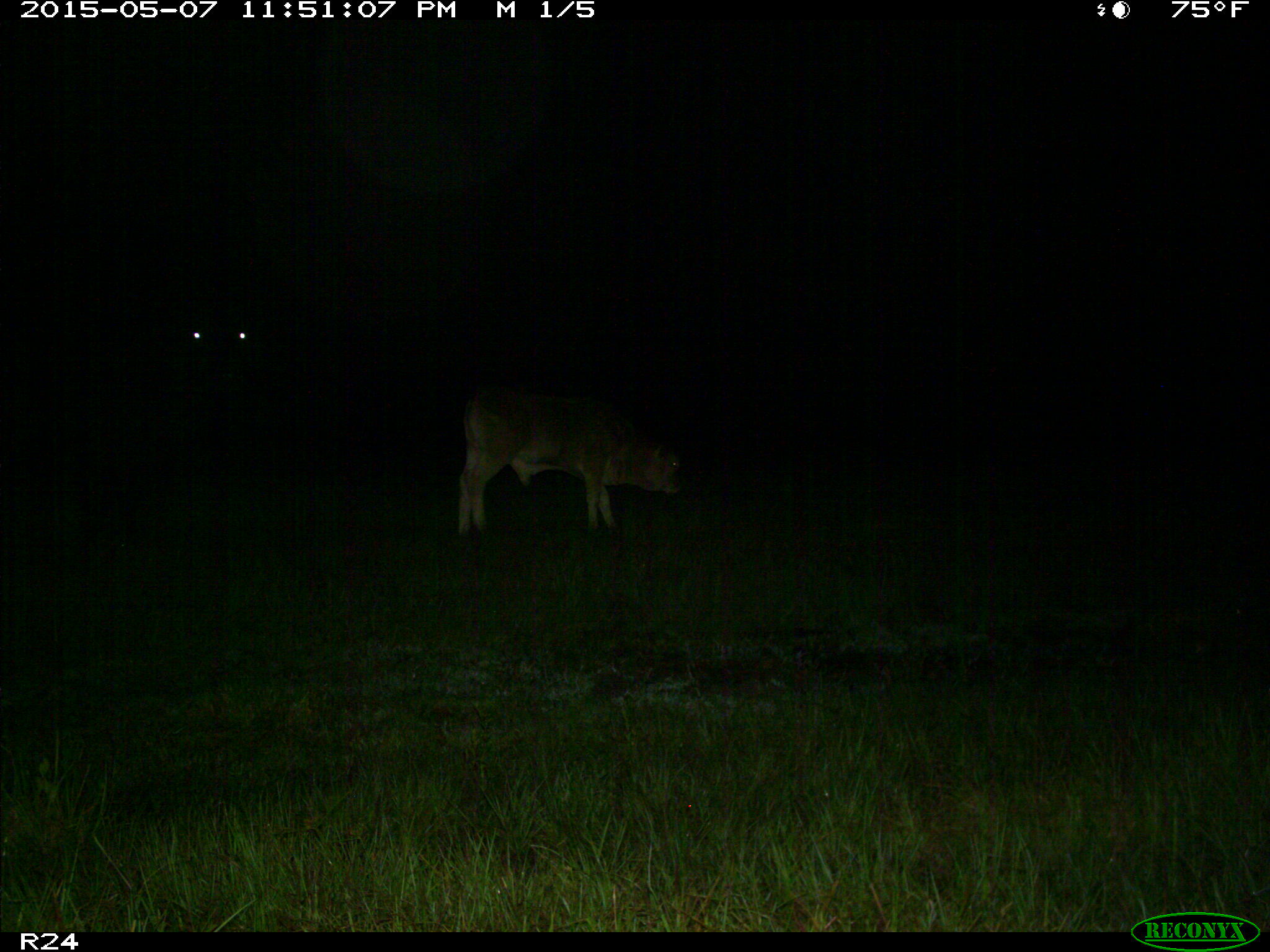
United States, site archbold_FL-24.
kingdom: Animalia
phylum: Chordata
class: Mammalia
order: Artiodactyla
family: Bovidae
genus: Bos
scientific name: Bos taurus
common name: domestic cow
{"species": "Bos taurus (domestic cow)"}